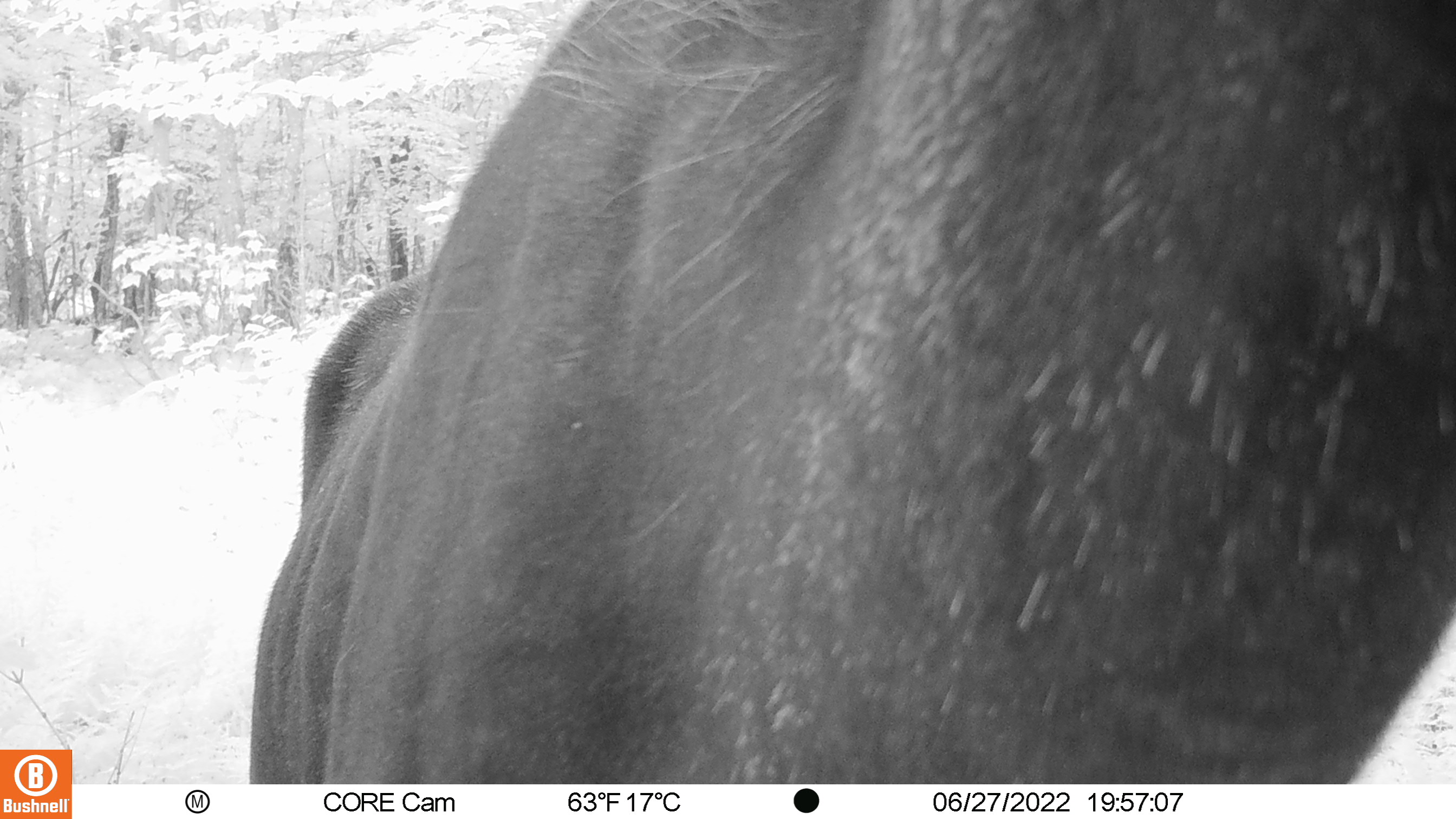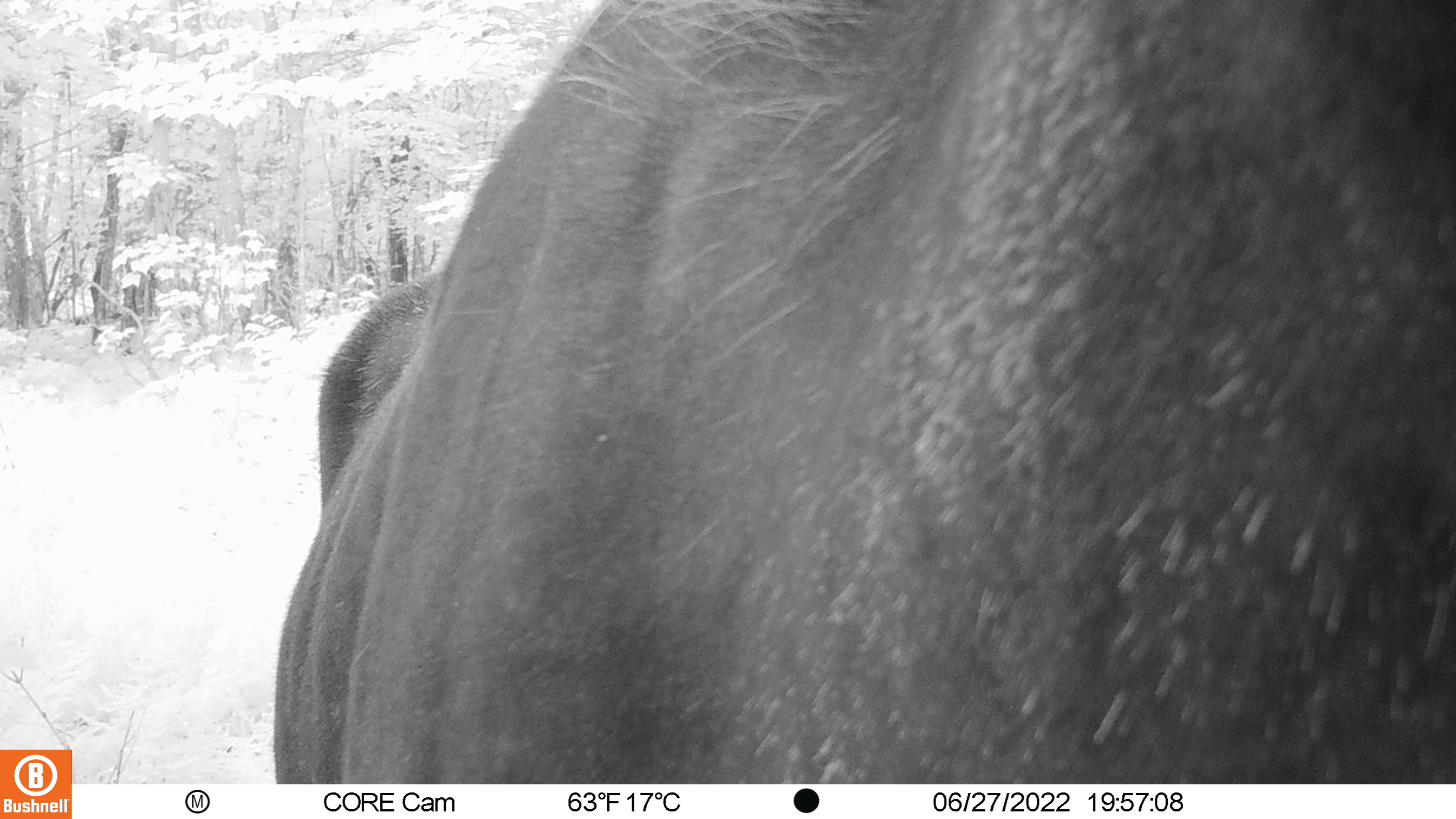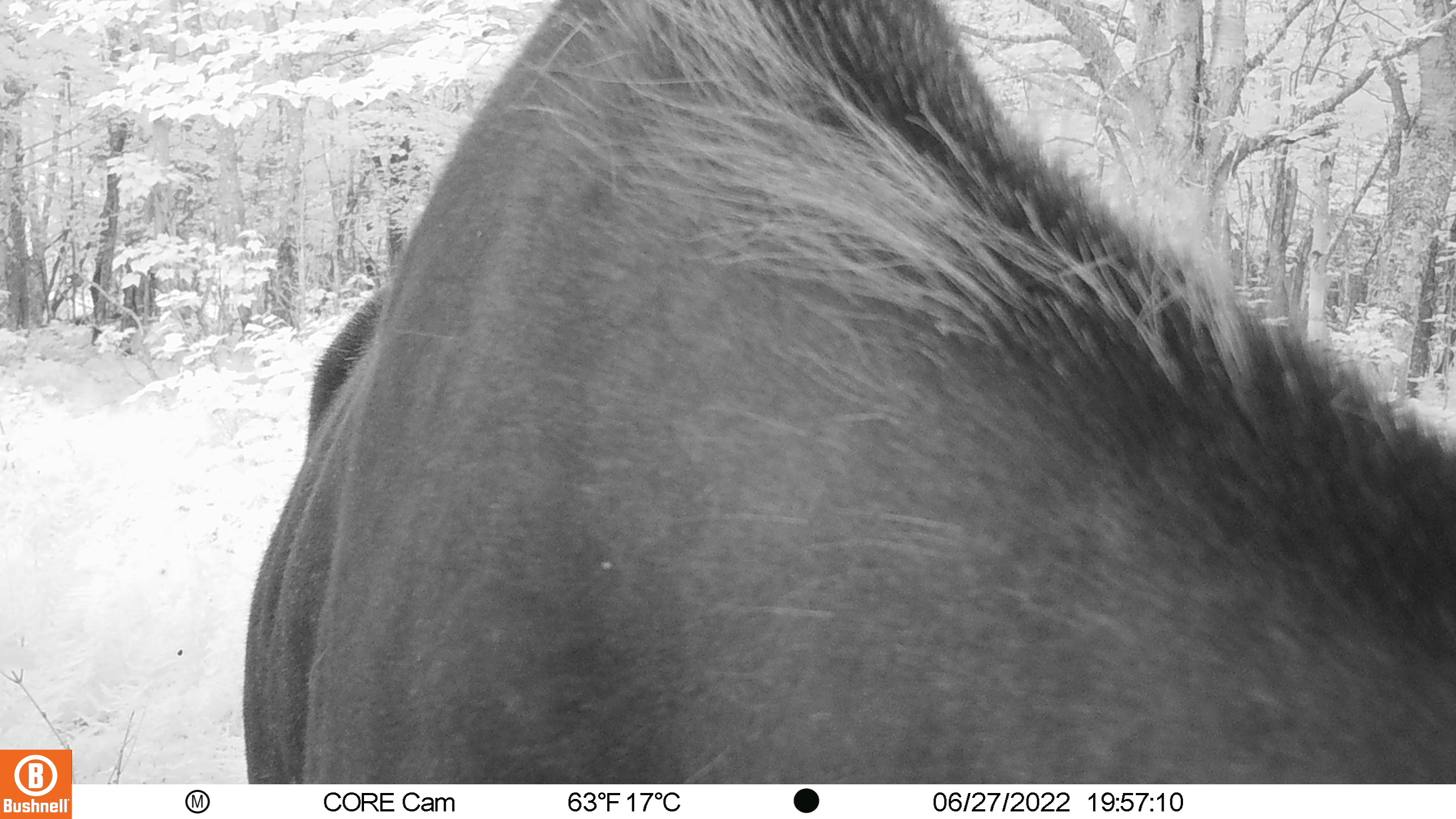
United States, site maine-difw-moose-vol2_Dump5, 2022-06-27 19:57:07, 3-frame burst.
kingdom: Animalia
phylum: Chordata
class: Mammalia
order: Artiodactyla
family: Cervidae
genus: Alces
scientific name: Alces alces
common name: moose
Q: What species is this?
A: Moose (Alces alces).